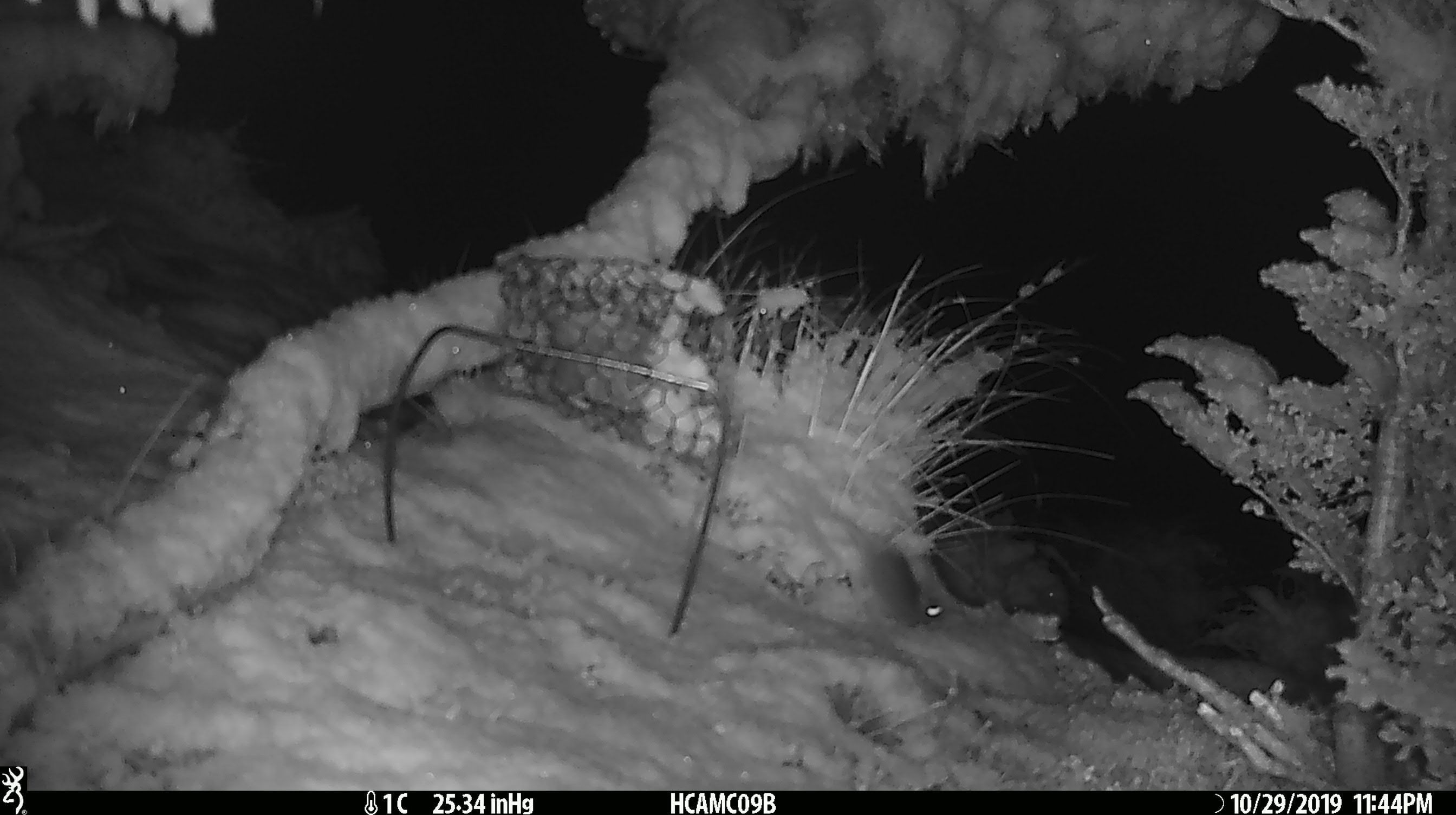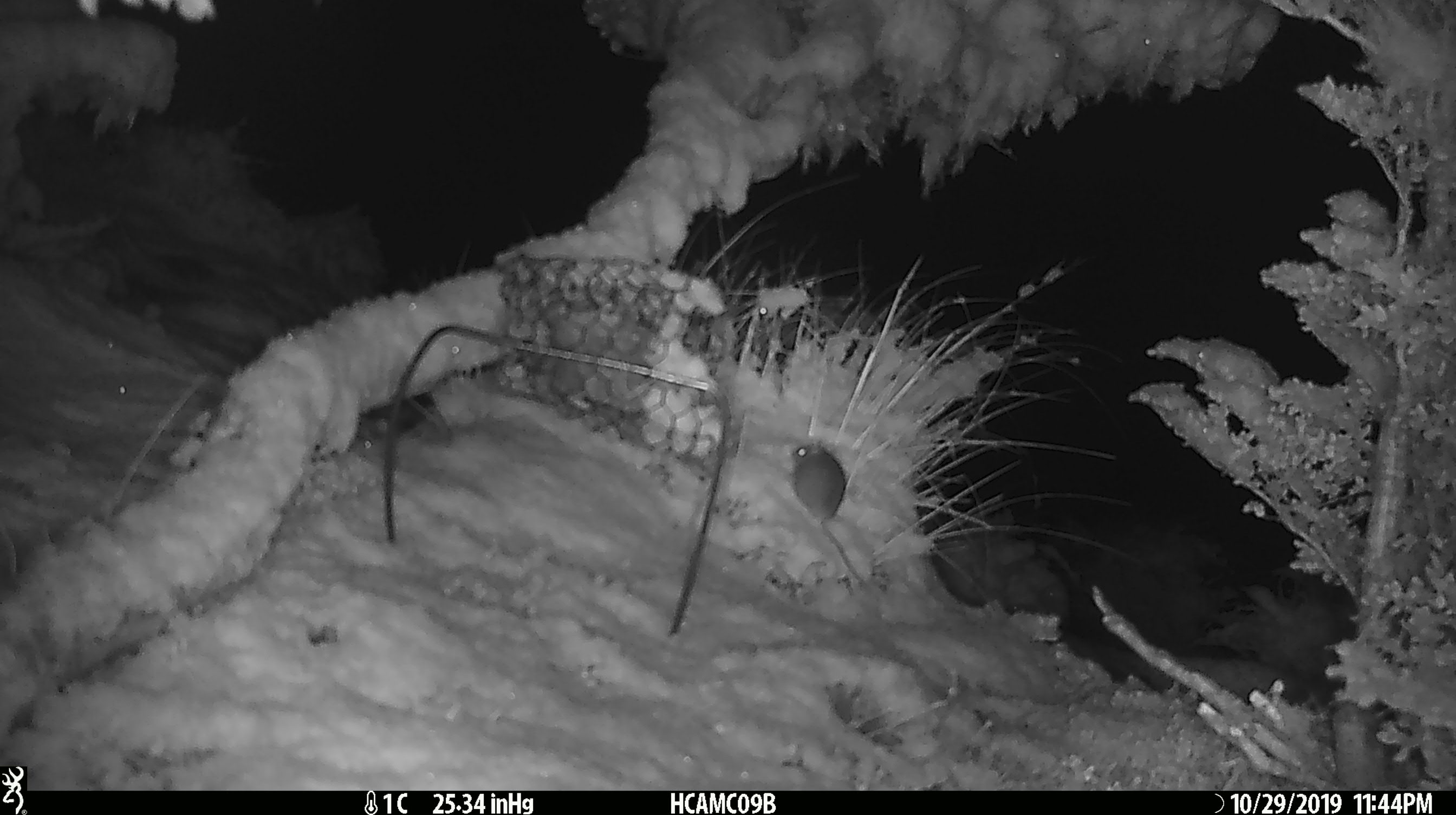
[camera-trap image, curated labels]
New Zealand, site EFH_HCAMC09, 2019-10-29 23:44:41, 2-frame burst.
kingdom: Animalia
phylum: Chordata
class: Mammalia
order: Rodentia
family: Muridae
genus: Mus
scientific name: Mus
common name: mouse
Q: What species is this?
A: Mouse (Mus).